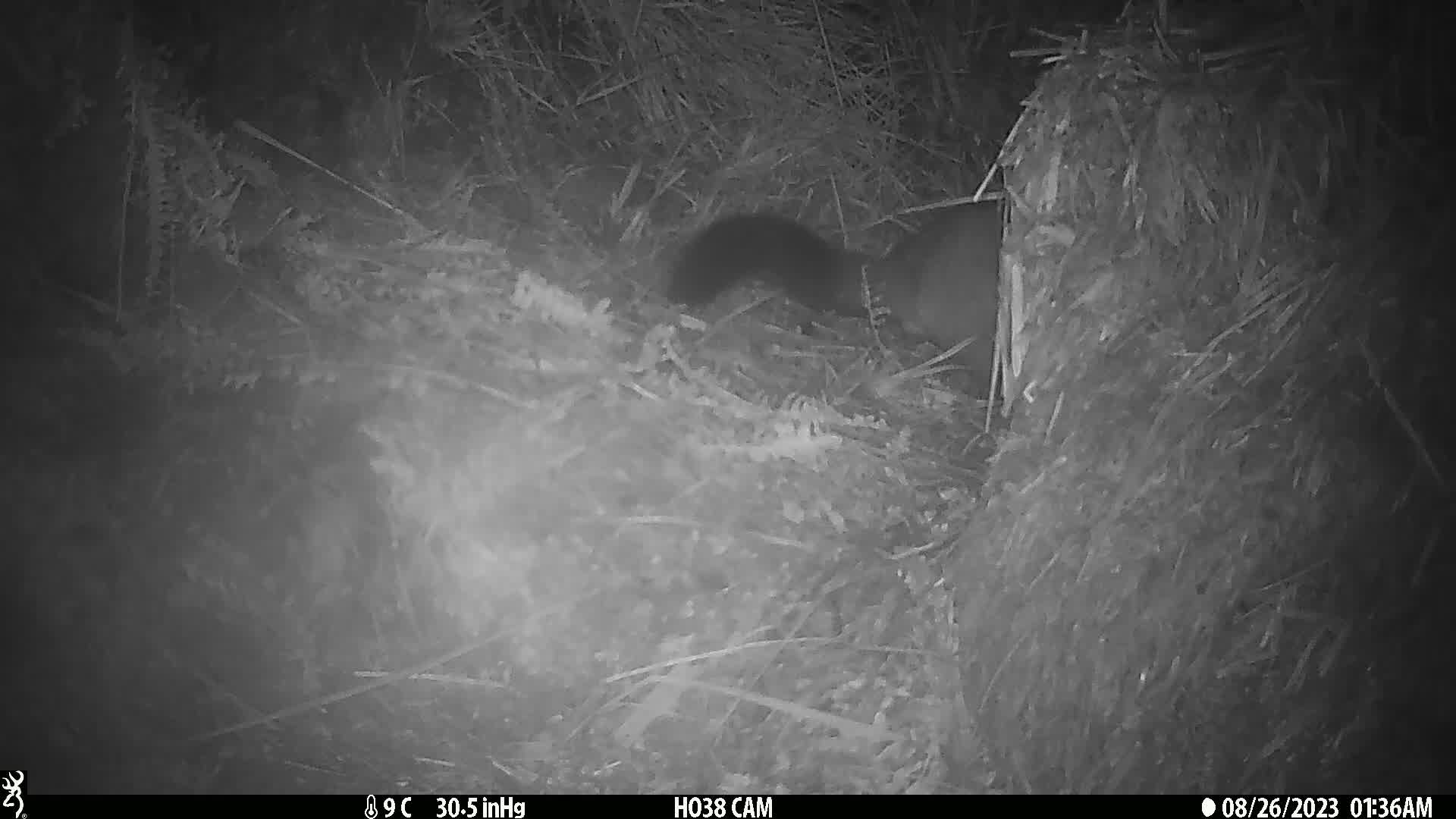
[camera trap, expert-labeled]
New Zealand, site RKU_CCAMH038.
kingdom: Animalia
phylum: Chordata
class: Mammalia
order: Diprotodontia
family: Phalangeridae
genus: Trichosurus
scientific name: Trichosurus vulpecula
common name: common brushtail possum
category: possum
Possum (common brushtail possum) (Trichosurus vulpecula).